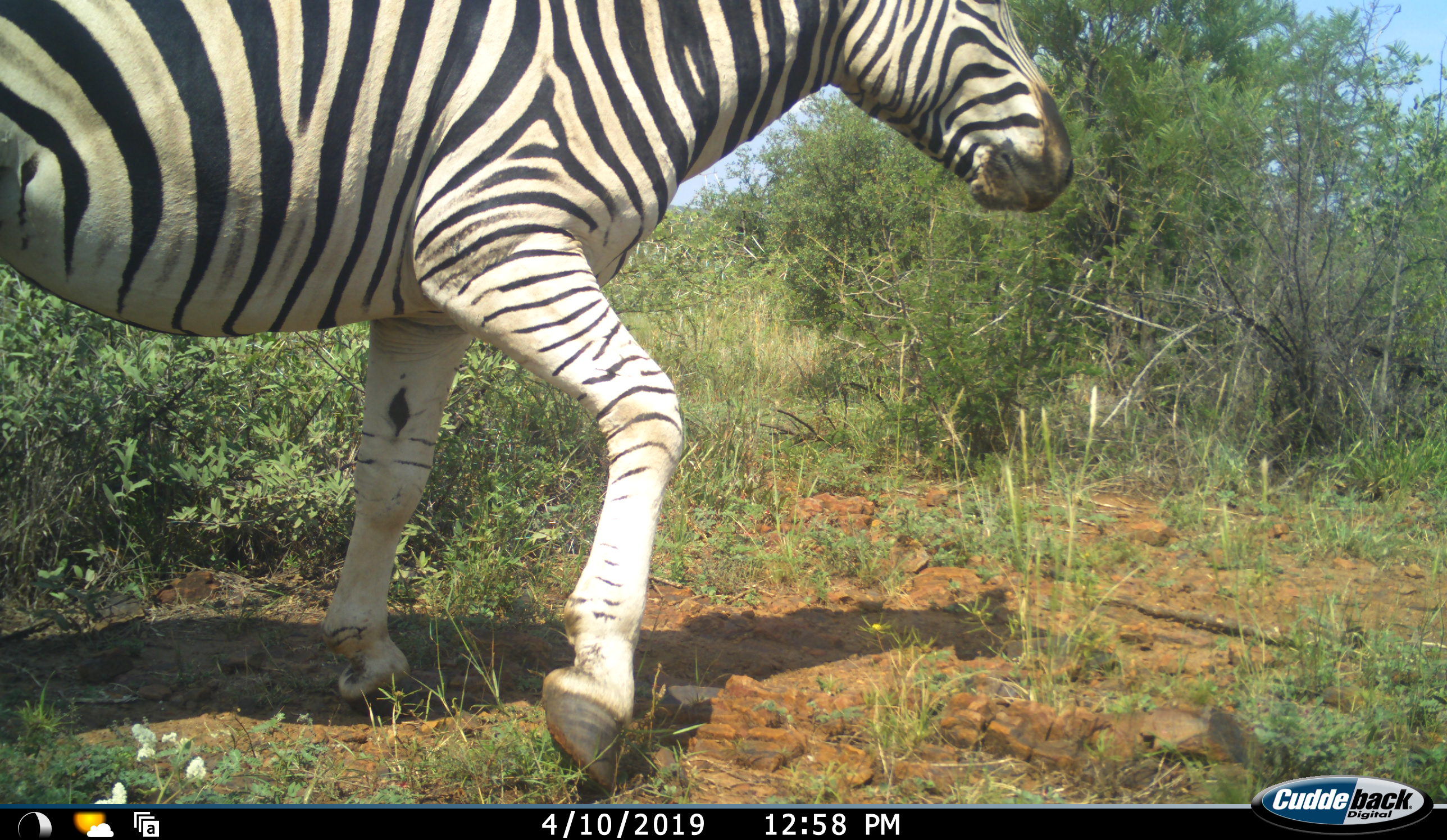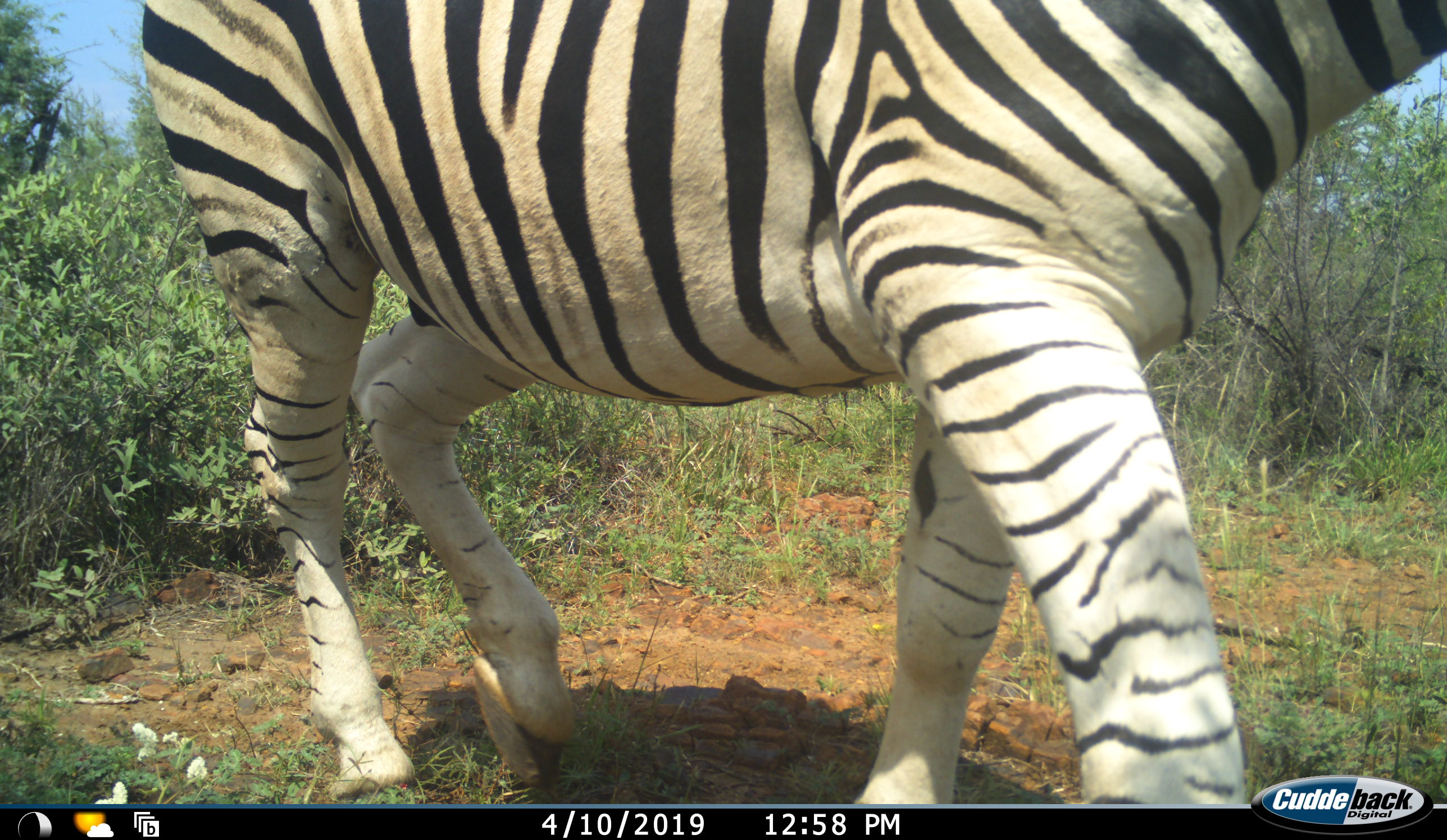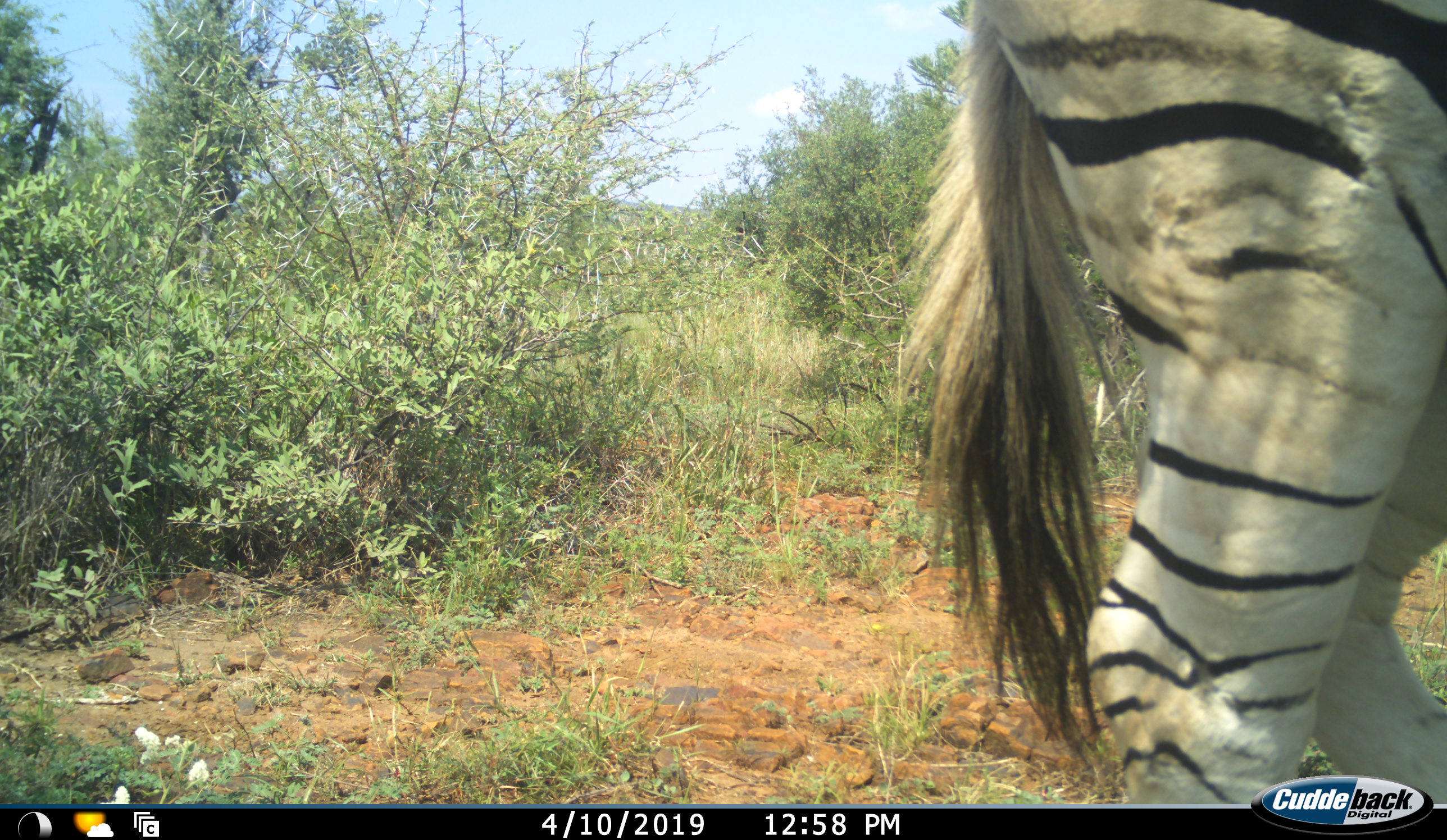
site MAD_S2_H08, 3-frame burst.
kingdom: Animalia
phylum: Chordata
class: Mammalia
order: Perissodactyla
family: Equidae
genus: Equus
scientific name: Equus quagga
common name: plains zebra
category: zebraplains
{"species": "zebraplains (plains zebra) (Equus quagga)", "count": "1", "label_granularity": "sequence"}